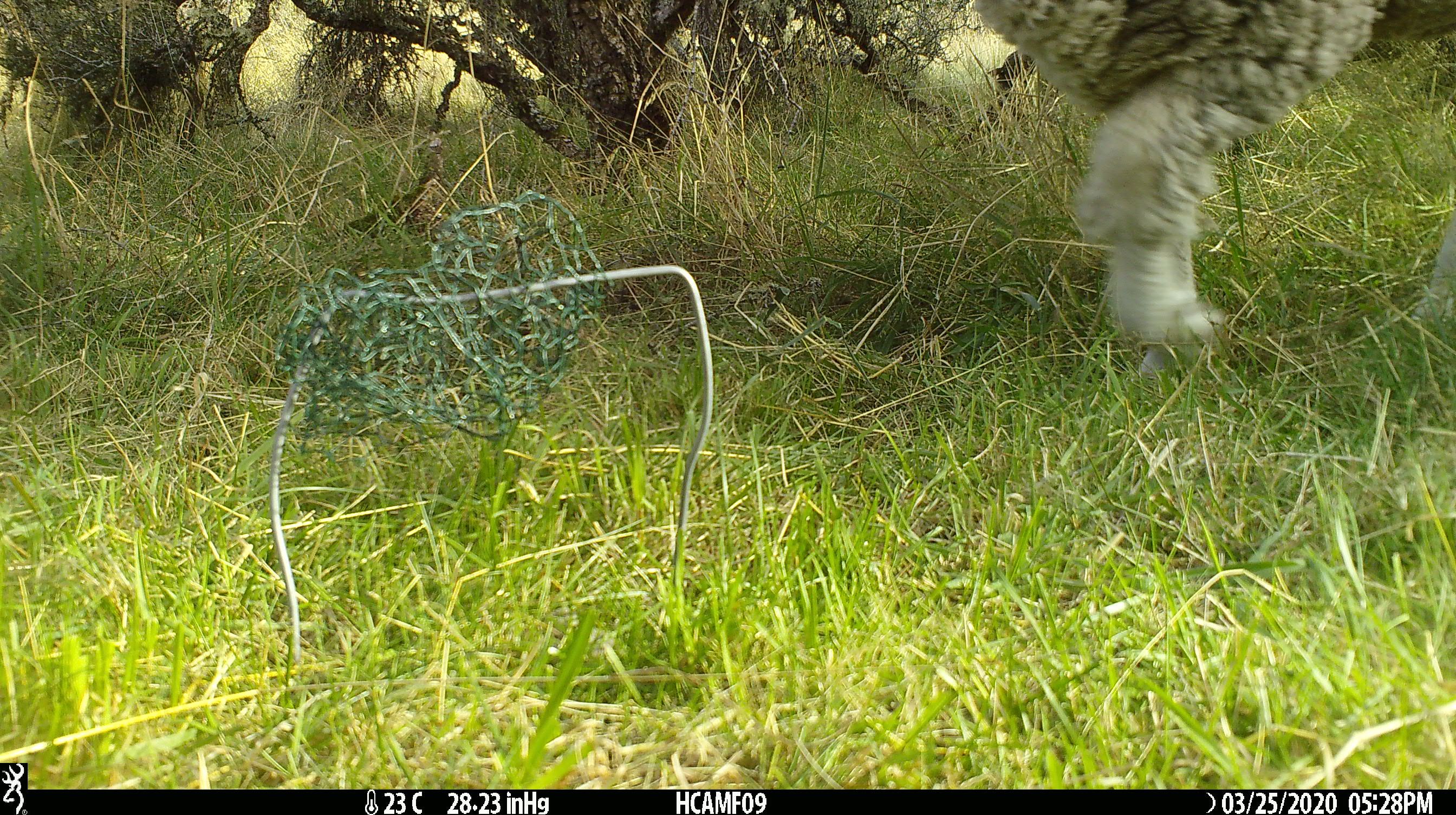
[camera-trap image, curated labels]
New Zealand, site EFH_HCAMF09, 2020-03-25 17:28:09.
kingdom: Animalia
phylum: Chordata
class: Mammalia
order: Artiodactyla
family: Bovidae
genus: Ovis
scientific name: Ovis aries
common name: domestic sheep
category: sheep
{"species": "sheep (domestic sheep) (Ovis aries)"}